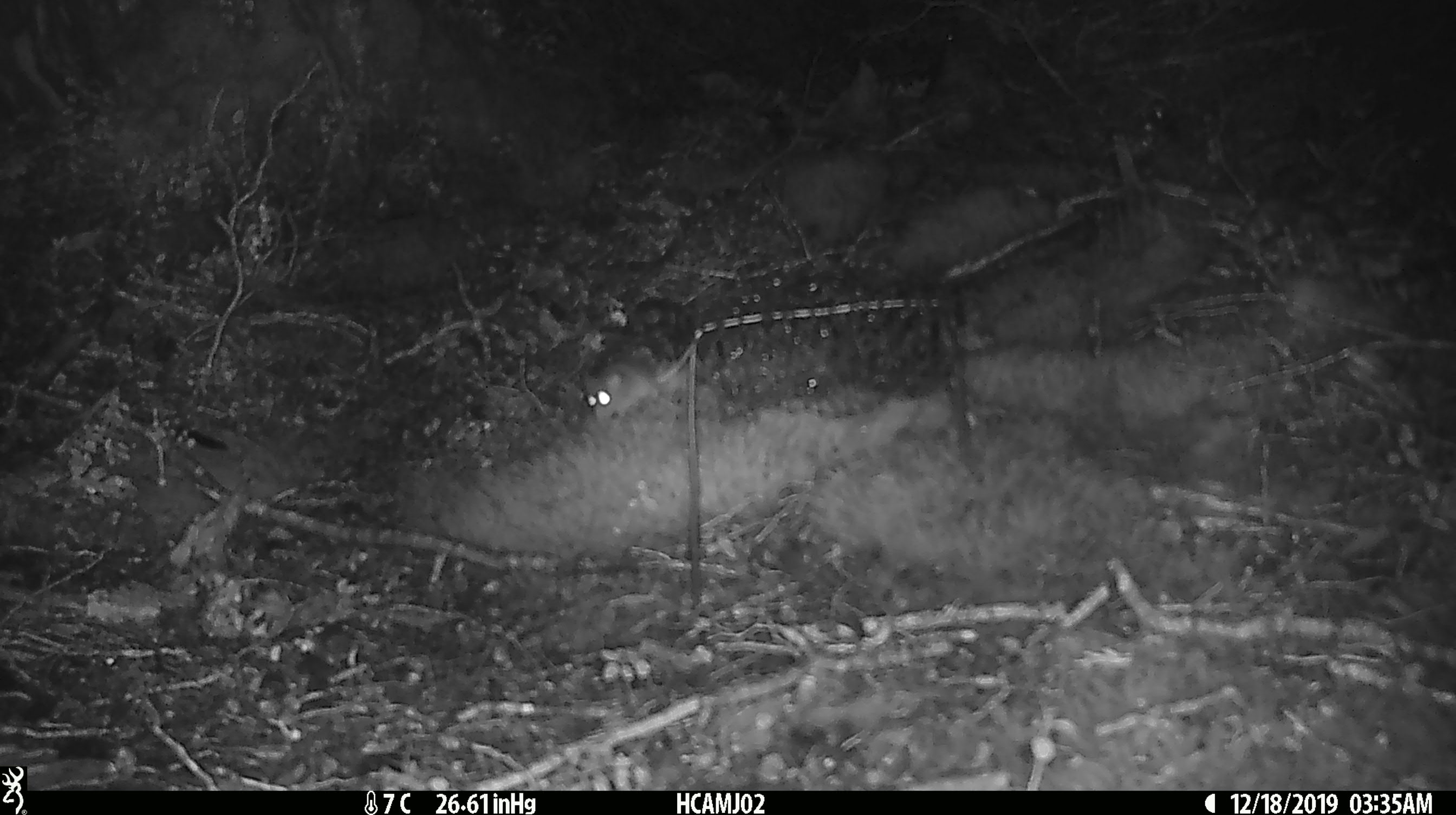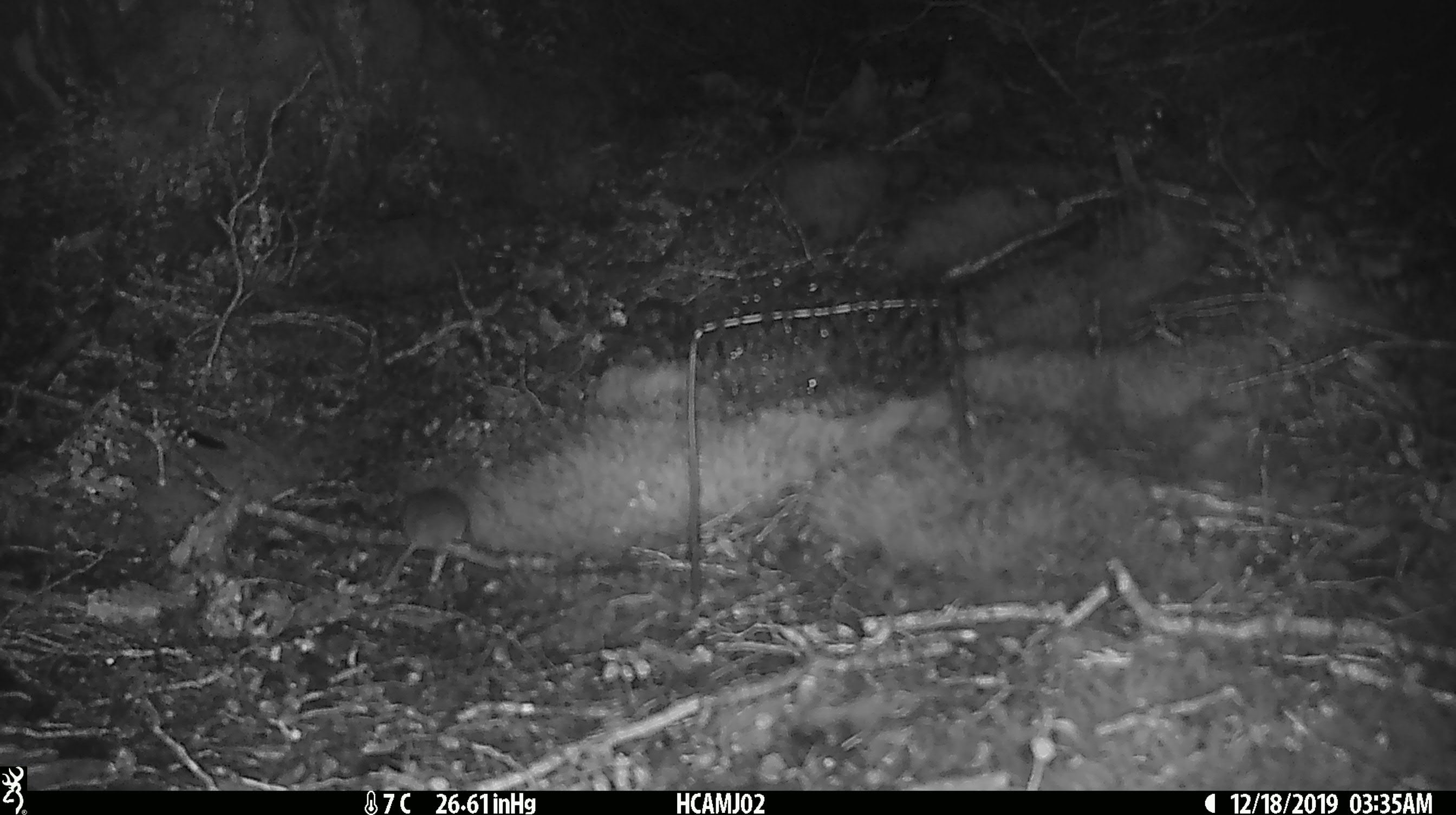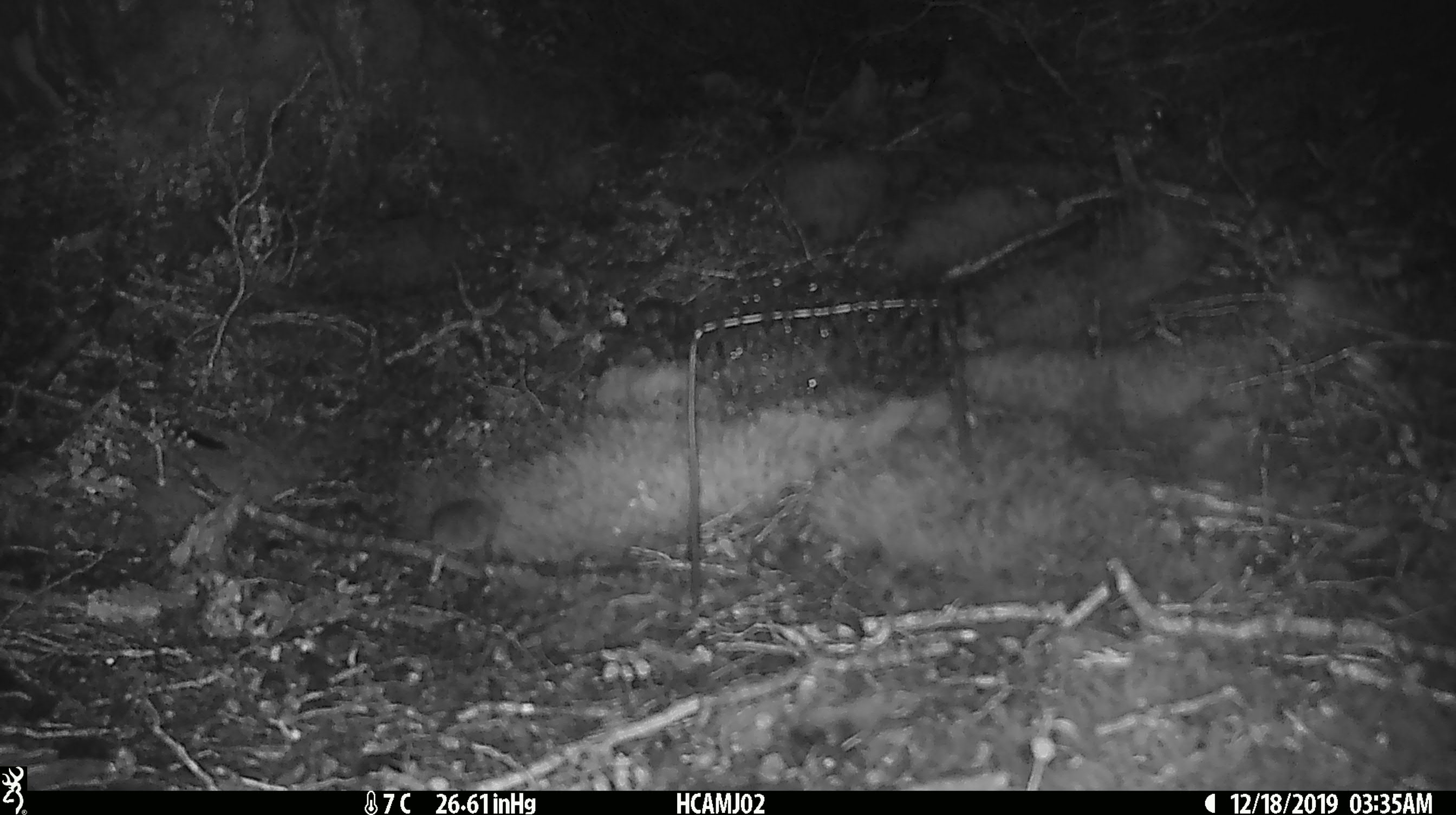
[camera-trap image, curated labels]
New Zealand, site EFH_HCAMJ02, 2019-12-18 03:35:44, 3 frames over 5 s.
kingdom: Animalia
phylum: Chordata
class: Mammalia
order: Rodentia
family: Muridae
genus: Mus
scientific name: Mus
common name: mouse